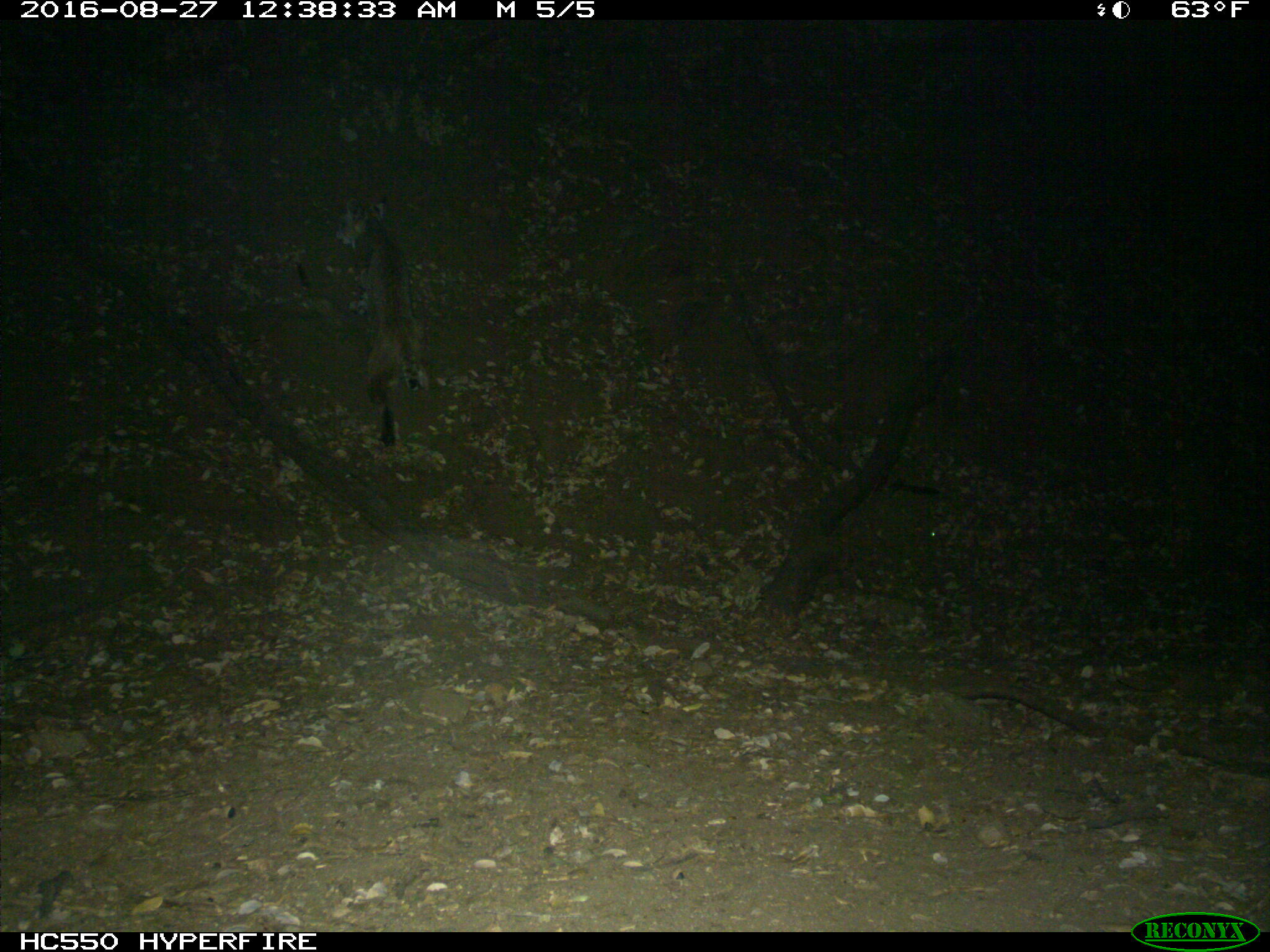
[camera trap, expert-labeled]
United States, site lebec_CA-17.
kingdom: Animalia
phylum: Chordata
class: Mammalia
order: Carnivora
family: Felidae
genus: Lynx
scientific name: Lynx rufus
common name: bobcat